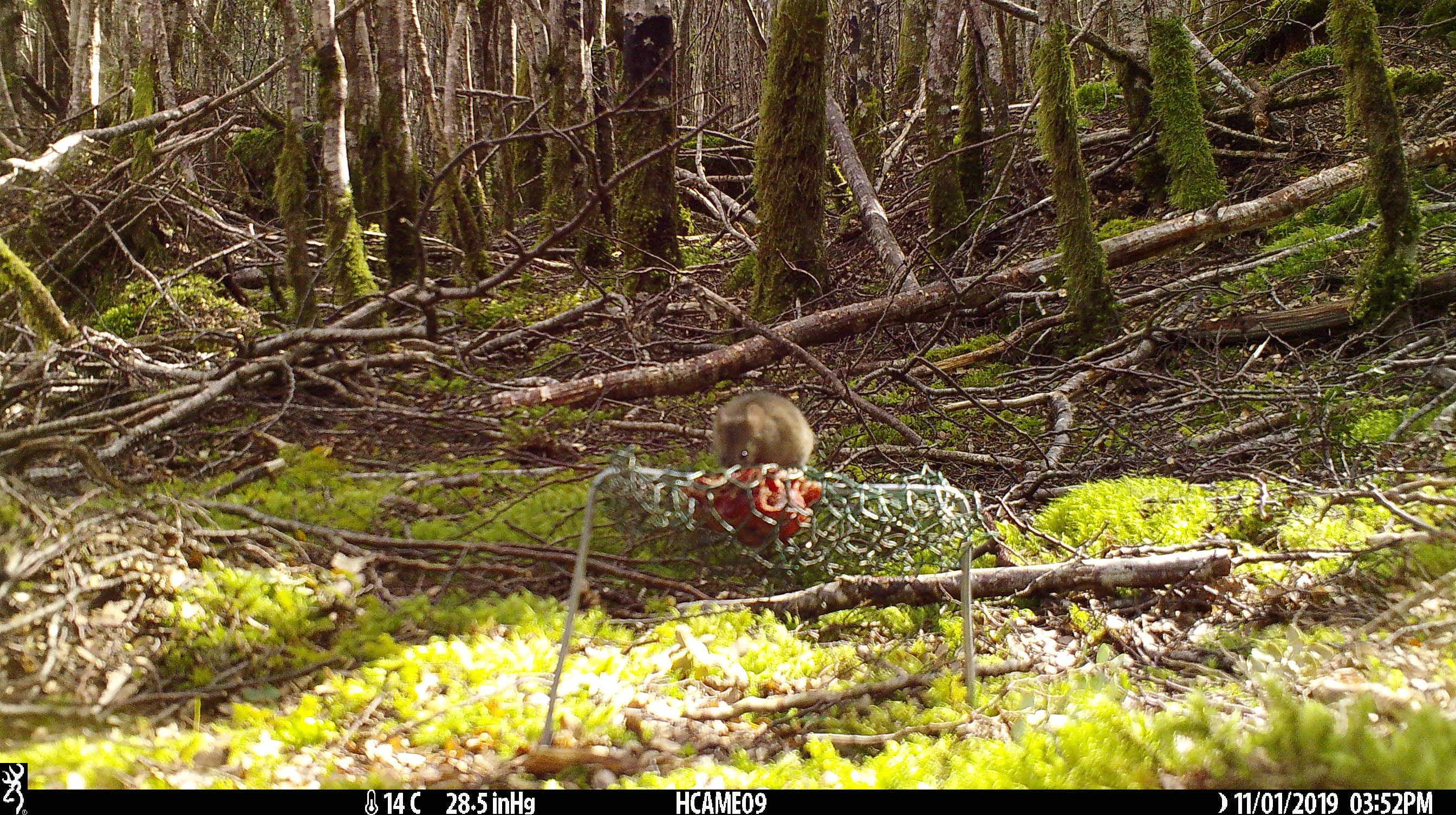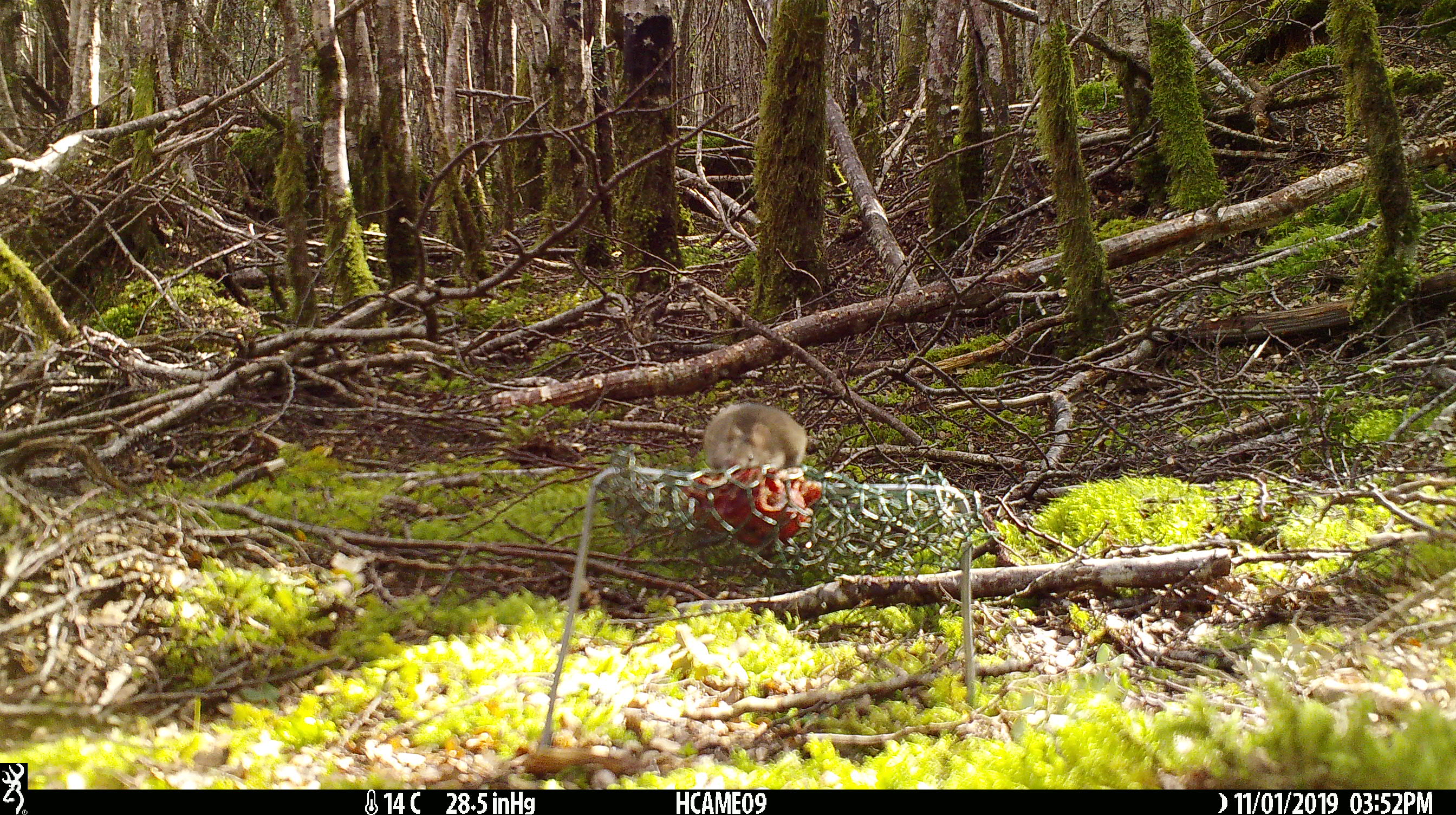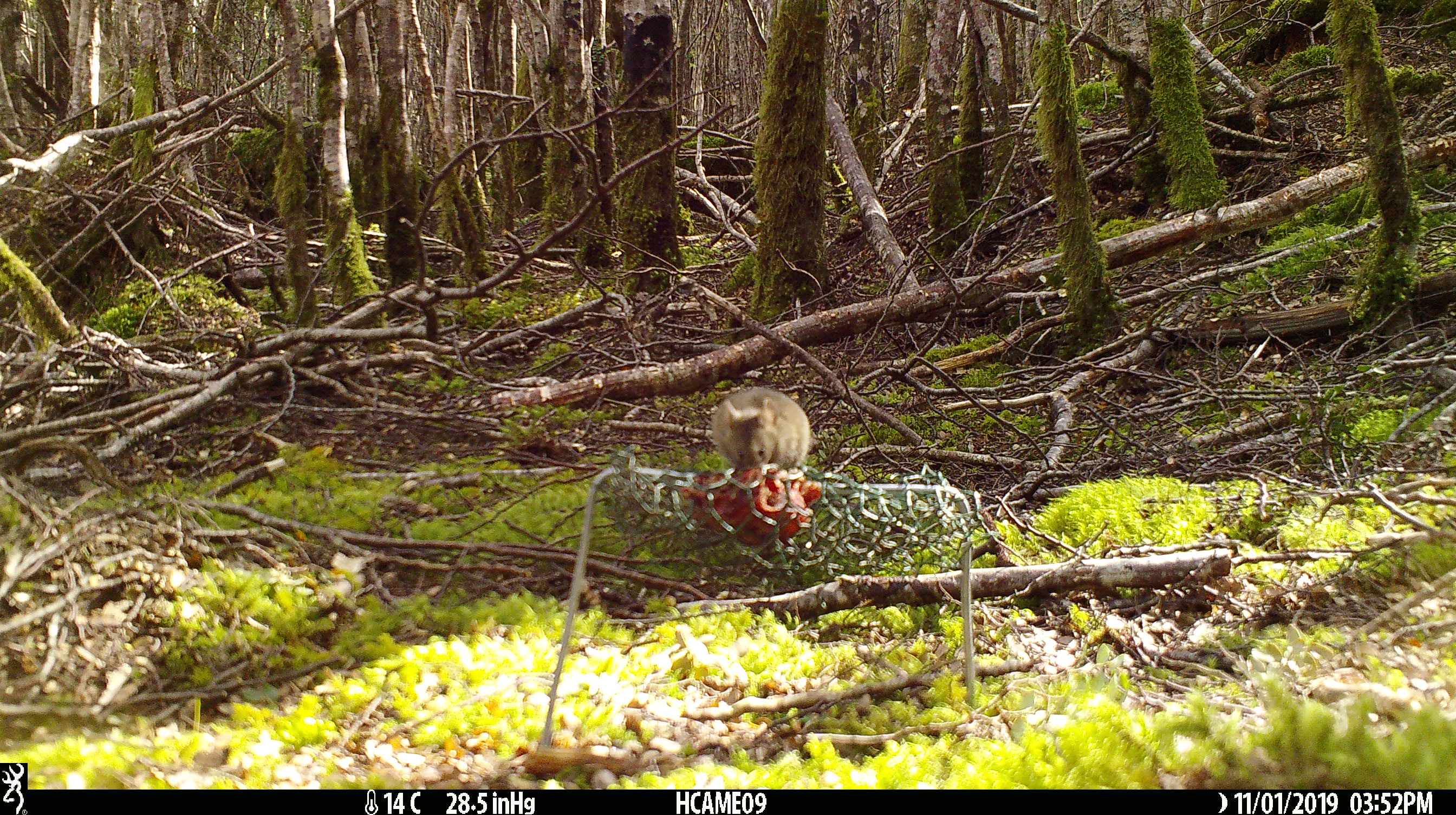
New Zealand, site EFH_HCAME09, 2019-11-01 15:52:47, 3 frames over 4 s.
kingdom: Animalia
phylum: Chordata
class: Mammalia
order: Rodentia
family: Muridae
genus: Mus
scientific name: Mus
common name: mouse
Mouse (Mus).